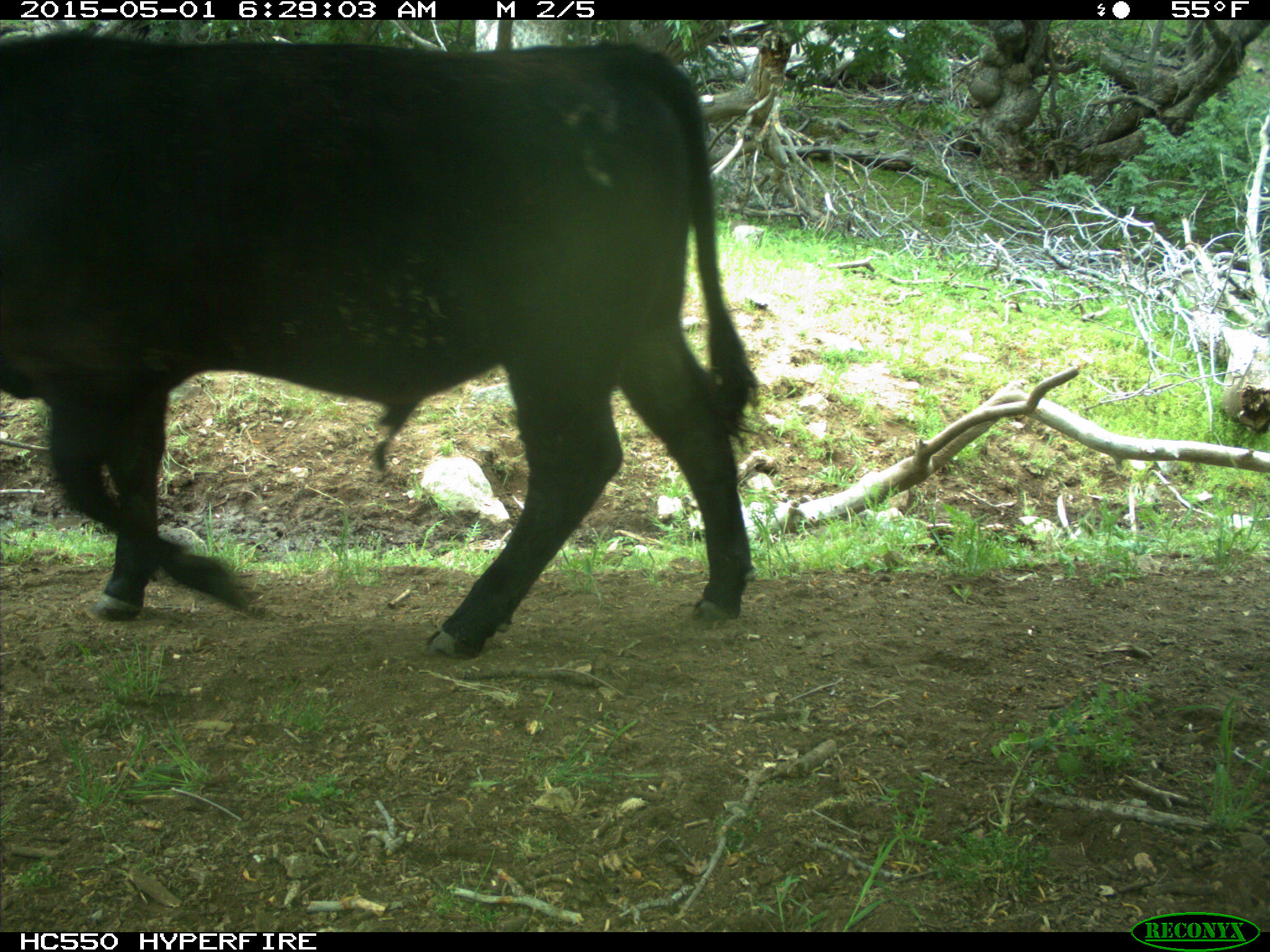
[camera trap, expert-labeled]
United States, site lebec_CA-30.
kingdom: Animalia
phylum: Chordata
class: Mammalia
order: Artiodactyla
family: Bovidae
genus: Bos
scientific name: Bos taurus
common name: domestic cow